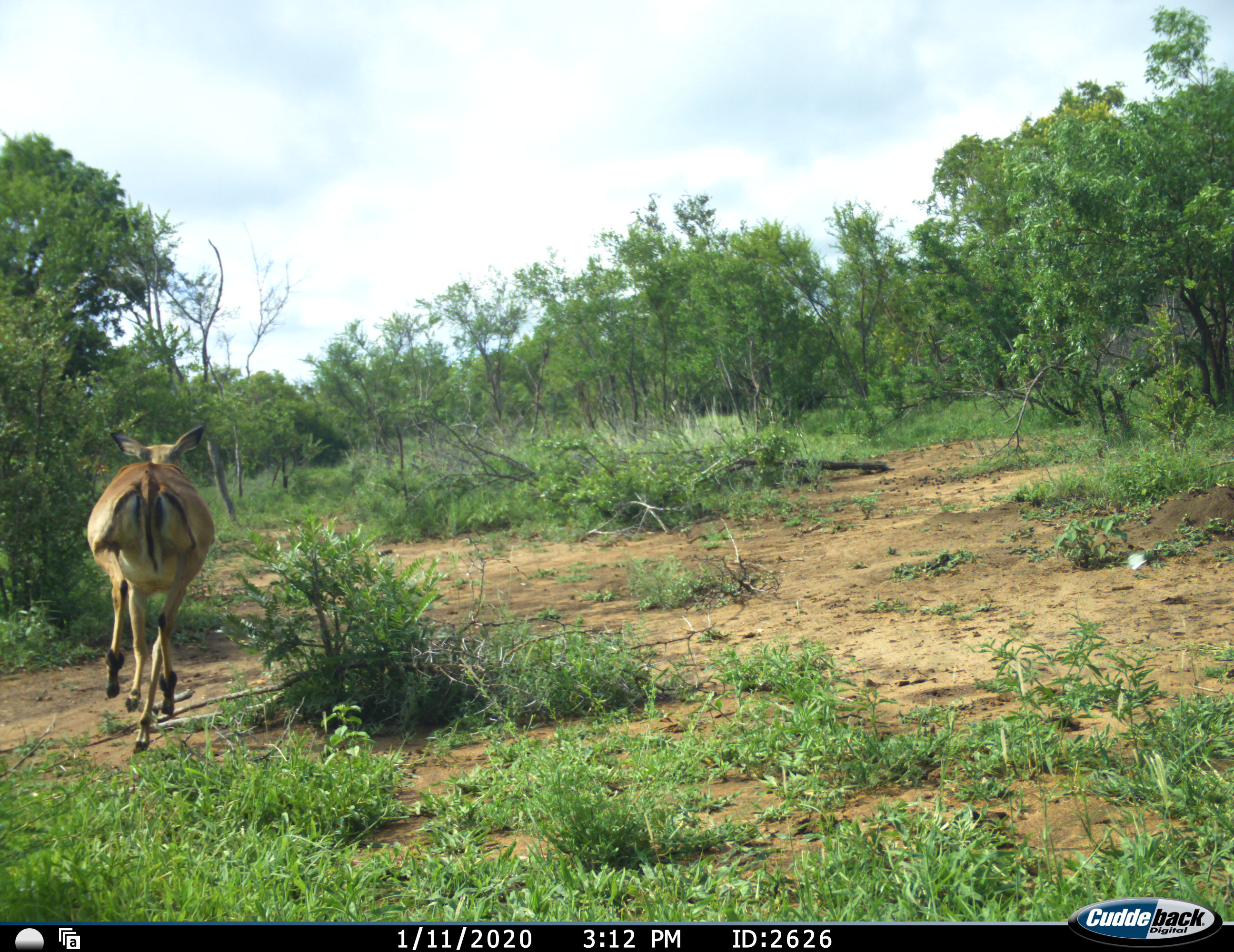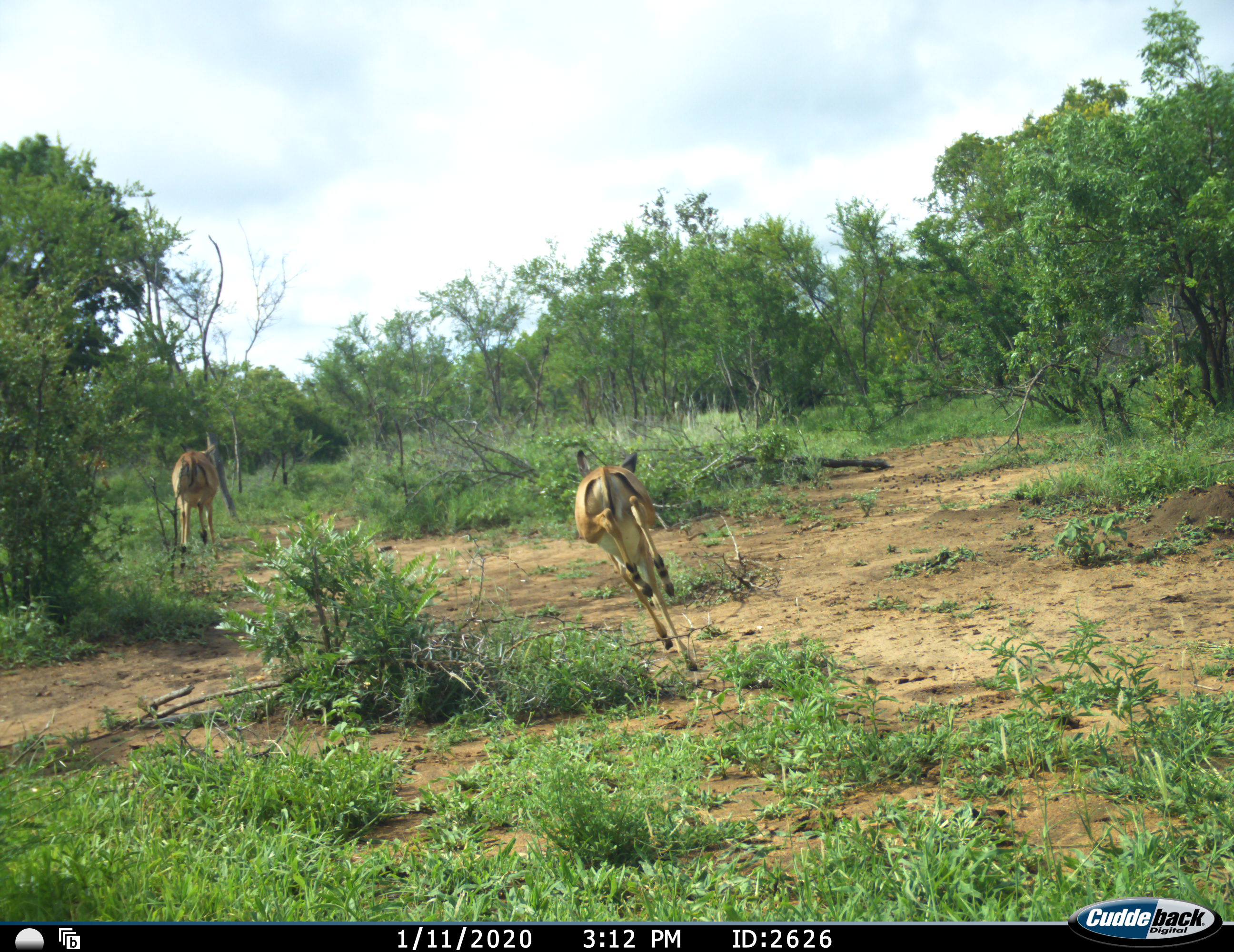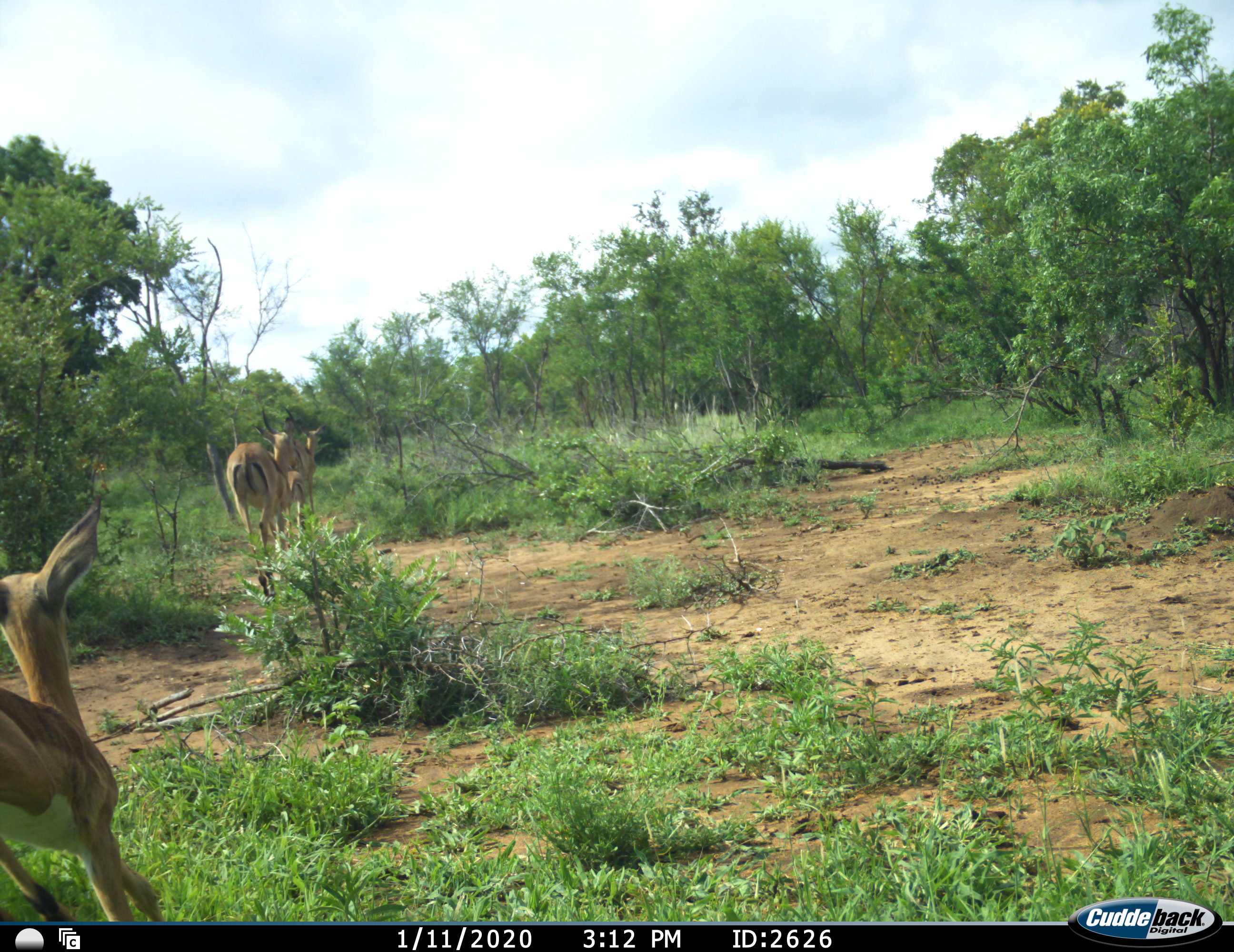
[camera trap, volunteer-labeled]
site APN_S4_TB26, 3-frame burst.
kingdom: Animalia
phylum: Chordata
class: Mammalia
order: Artiodactyla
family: Bovidae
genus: Aepyceros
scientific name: Aepyceros melampus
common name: impala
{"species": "impala (Aepyceros melampus)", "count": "4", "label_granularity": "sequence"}